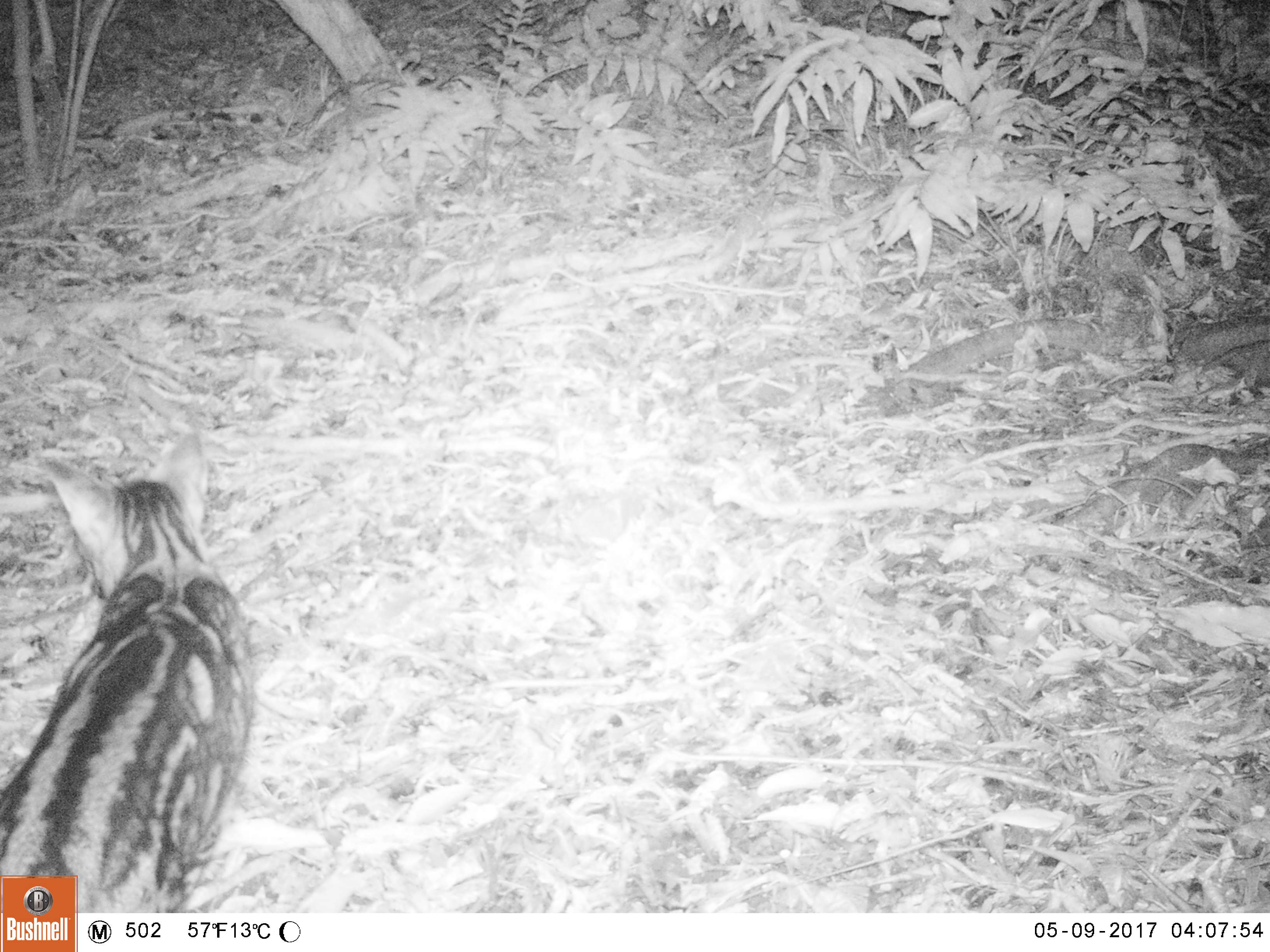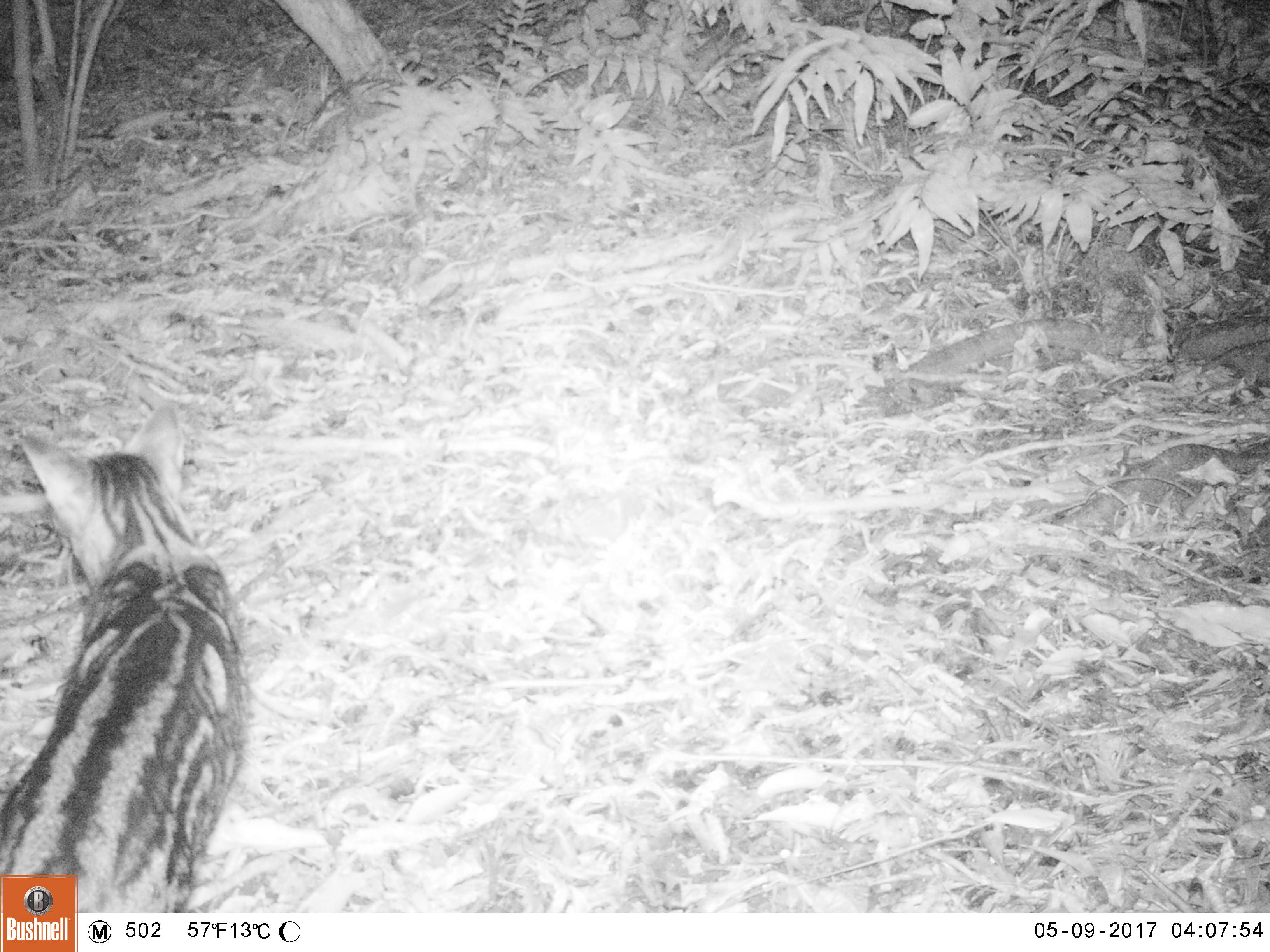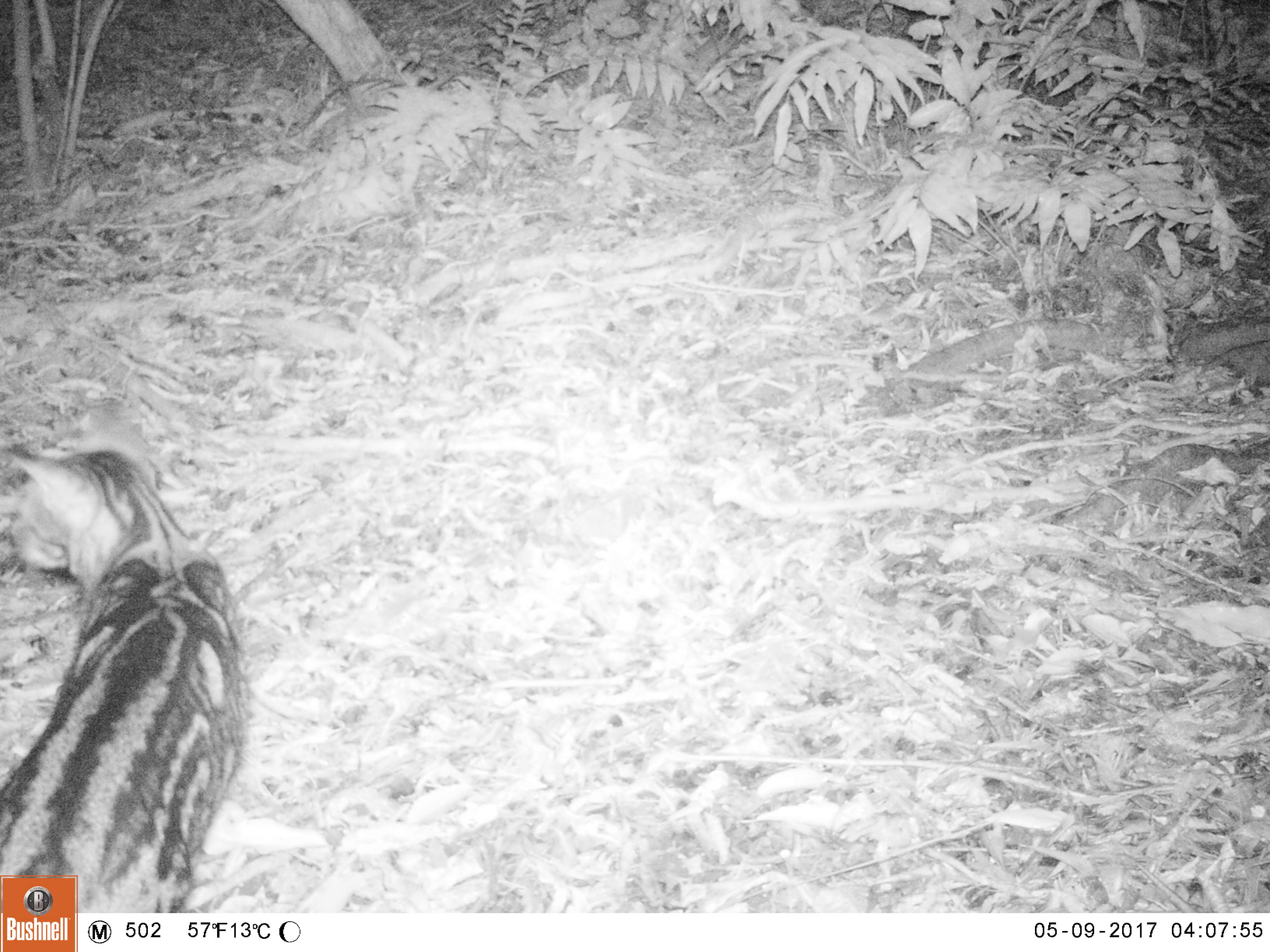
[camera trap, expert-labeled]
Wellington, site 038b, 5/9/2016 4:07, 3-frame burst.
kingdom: Animalia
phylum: Chordata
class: Mammalia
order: Carnivora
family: Felidae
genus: Felis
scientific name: Felis catus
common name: cat